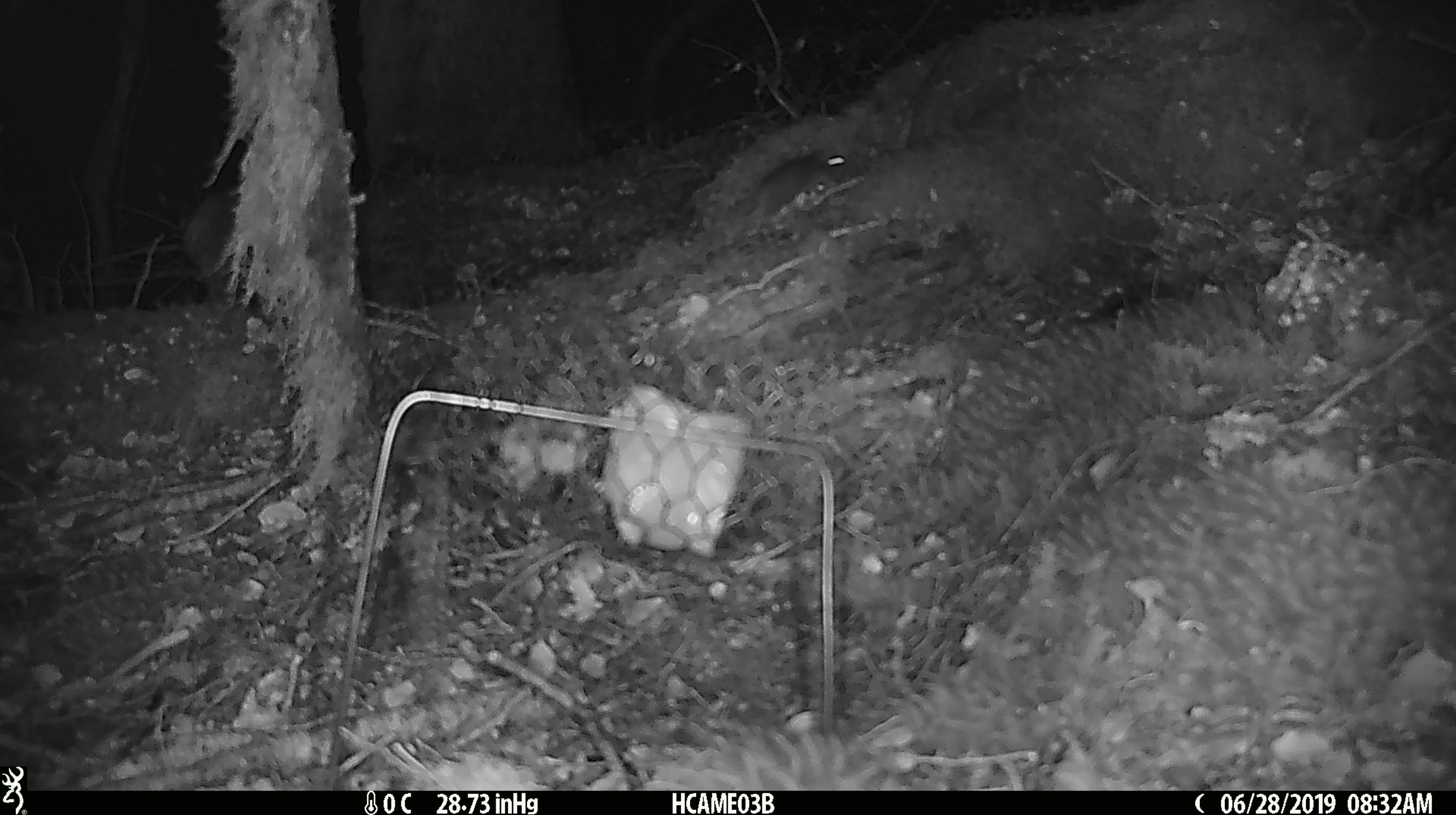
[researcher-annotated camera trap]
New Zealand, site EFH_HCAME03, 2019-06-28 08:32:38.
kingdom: Animalia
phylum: Chordata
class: Mammalia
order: Rodentia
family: Muridae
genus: Mus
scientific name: Mus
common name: mouse